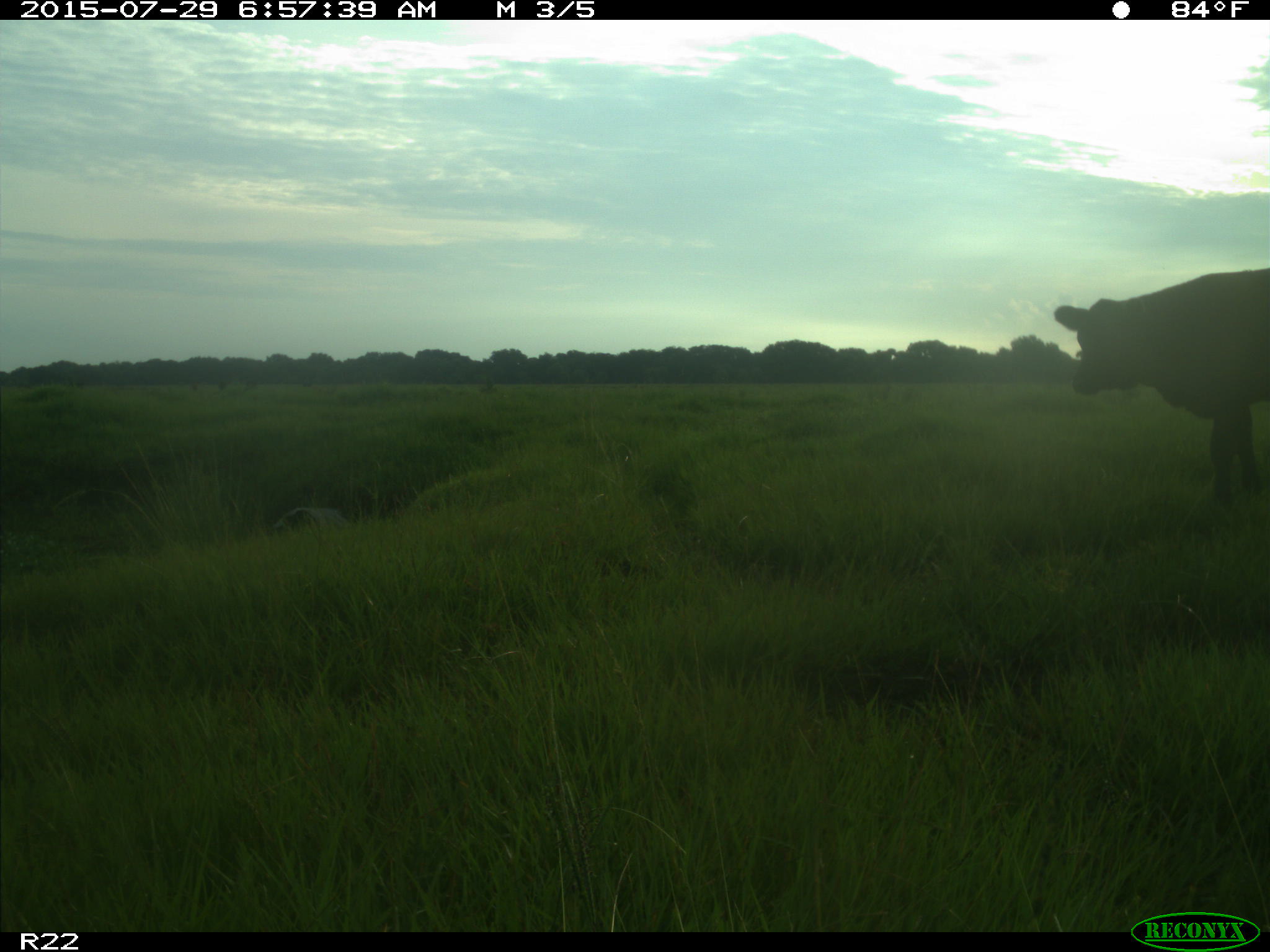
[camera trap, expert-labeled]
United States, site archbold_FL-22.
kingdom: Animalia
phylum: Chordata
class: Mammalia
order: Artiodactyla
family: Bovidae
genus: Bos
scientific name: Bos taurus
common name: domestic cow